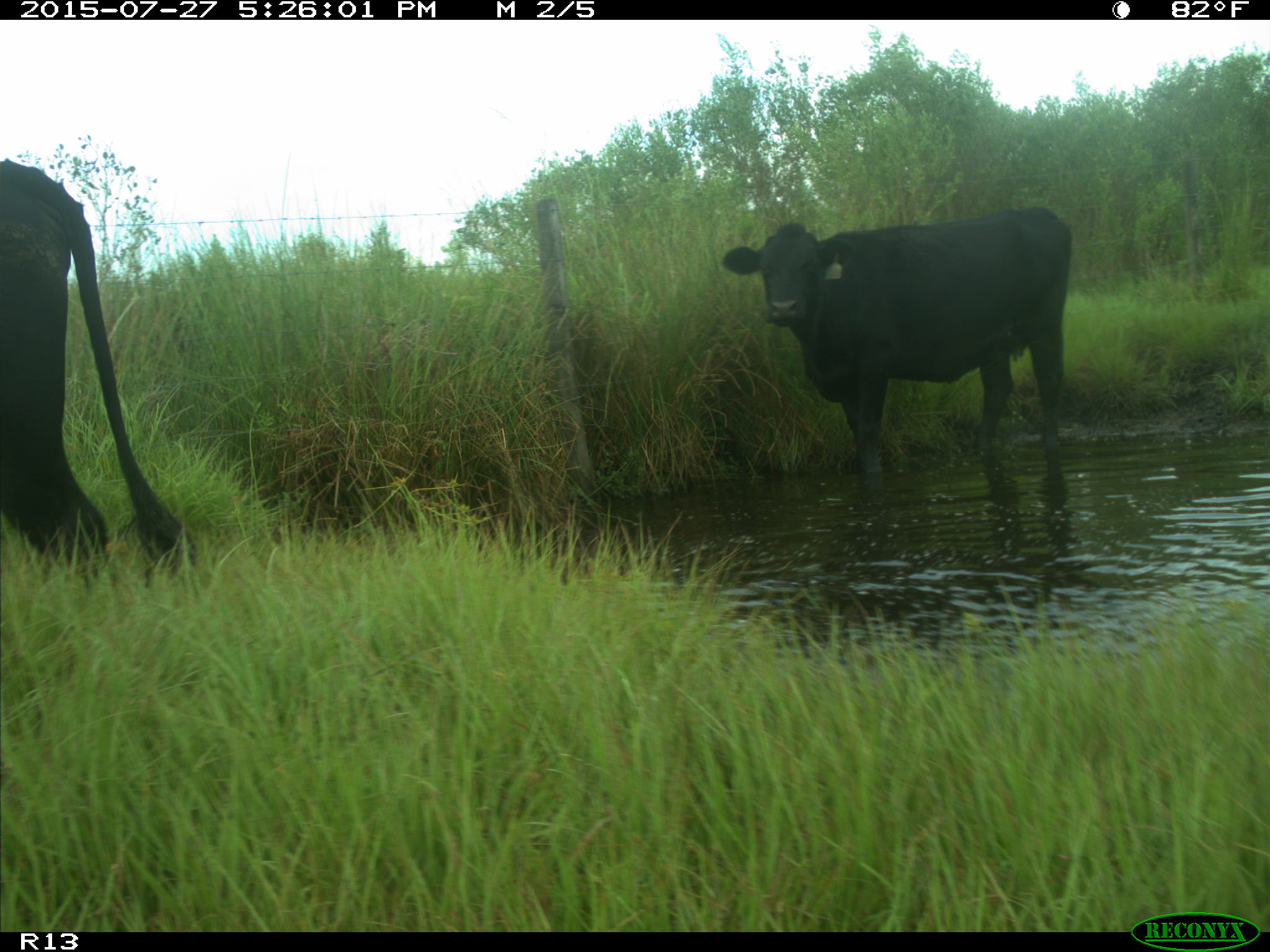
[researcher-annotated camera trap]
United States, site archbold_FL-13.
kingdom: Animalia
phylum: Chordata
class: Mammalia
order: Artiodactyla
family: Bovidae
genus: Bos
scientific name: Bos taurus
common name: domestic cow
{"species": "Bos taurus (domestic cow)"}